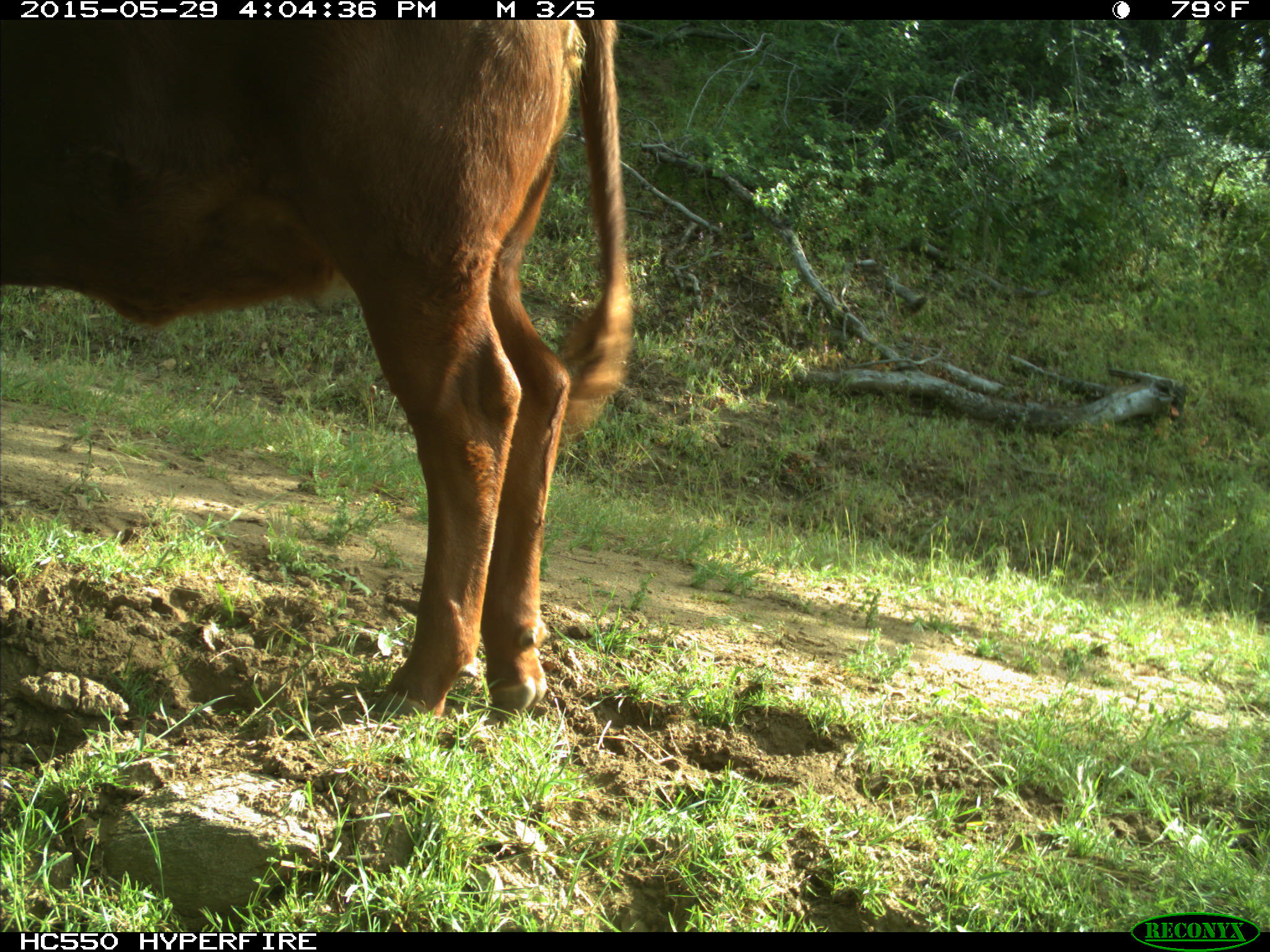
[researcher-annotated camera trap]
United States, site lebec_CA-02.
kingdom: Animalia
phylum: Chordata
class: Mammalia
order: Artiodactyla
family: Bovidae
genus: Bos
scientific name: Bos taurus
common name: domestic cow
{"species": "Bos taurus (domestic cow)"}